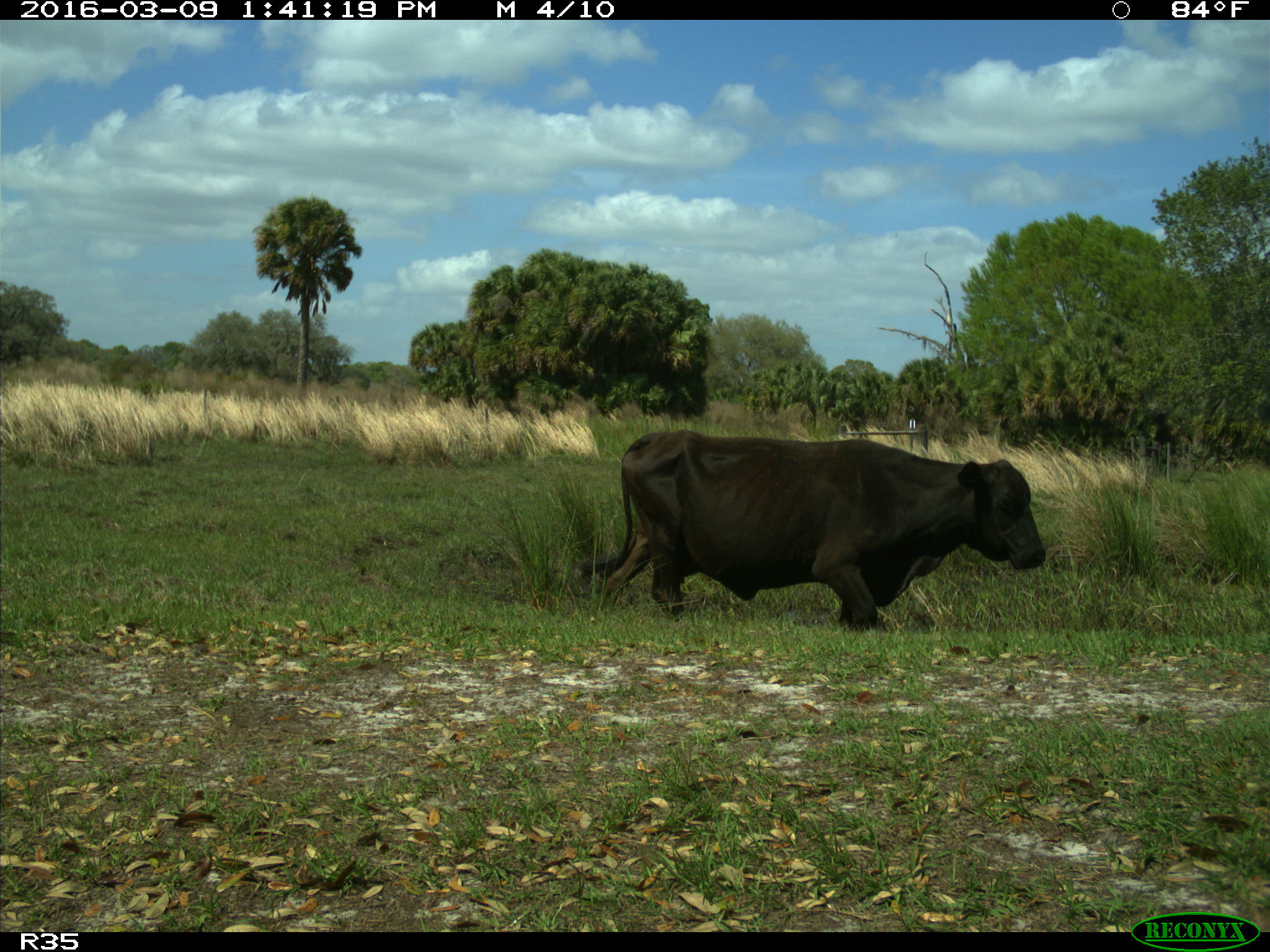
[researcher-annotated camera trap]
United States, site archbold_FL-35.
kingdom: Animalia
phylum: Chordata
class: Mammalia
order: Artiodactyla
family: Bovidae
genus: Bos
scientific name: Bos taurus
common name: domestic cow